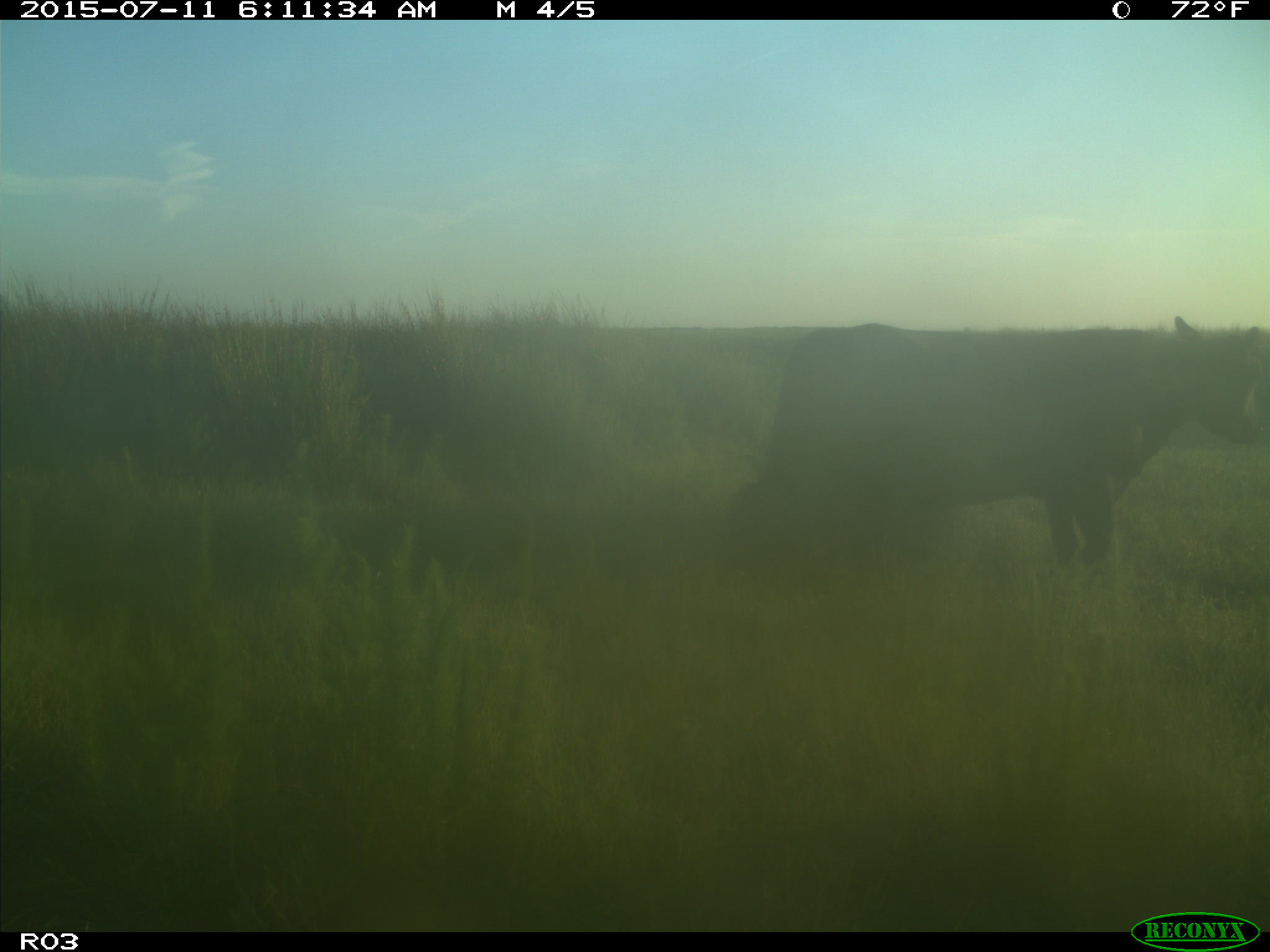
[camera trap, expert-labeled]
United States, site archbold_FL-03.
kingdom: Animalia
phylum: Chordata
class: Mammalia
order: Artiodactyla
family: Bovidae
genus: Bos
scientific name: Bos taurus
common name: domestic cow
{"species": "Bos taurus (domestic cow)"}